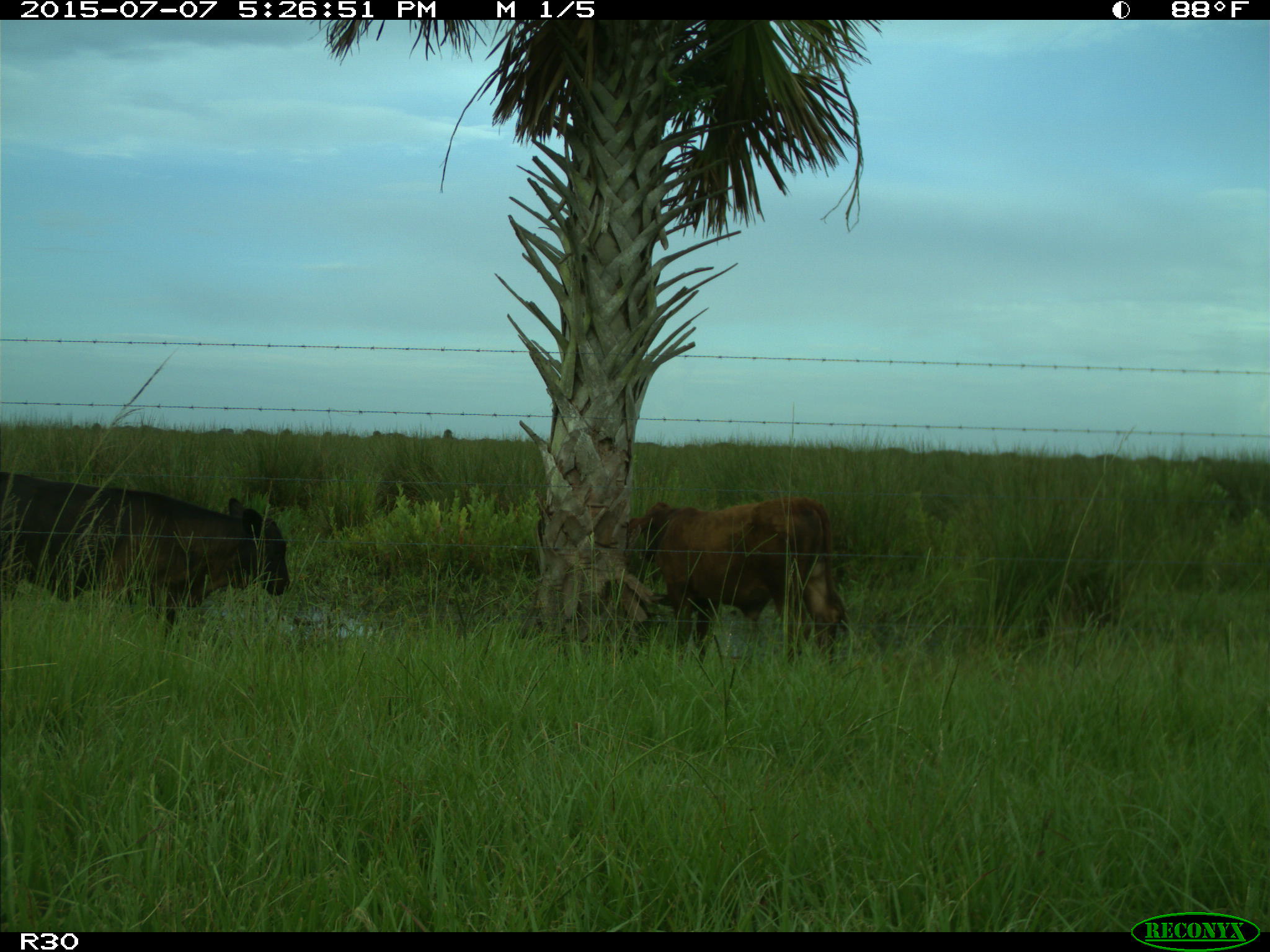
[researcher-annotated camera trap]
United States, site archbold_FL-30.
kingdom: Animalia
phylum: Chordata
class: Mammalia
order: Artiodactyla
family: Bovidae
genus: Bos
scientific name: Bos taurus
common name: domestic cow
Bos taurus (domestic cow).